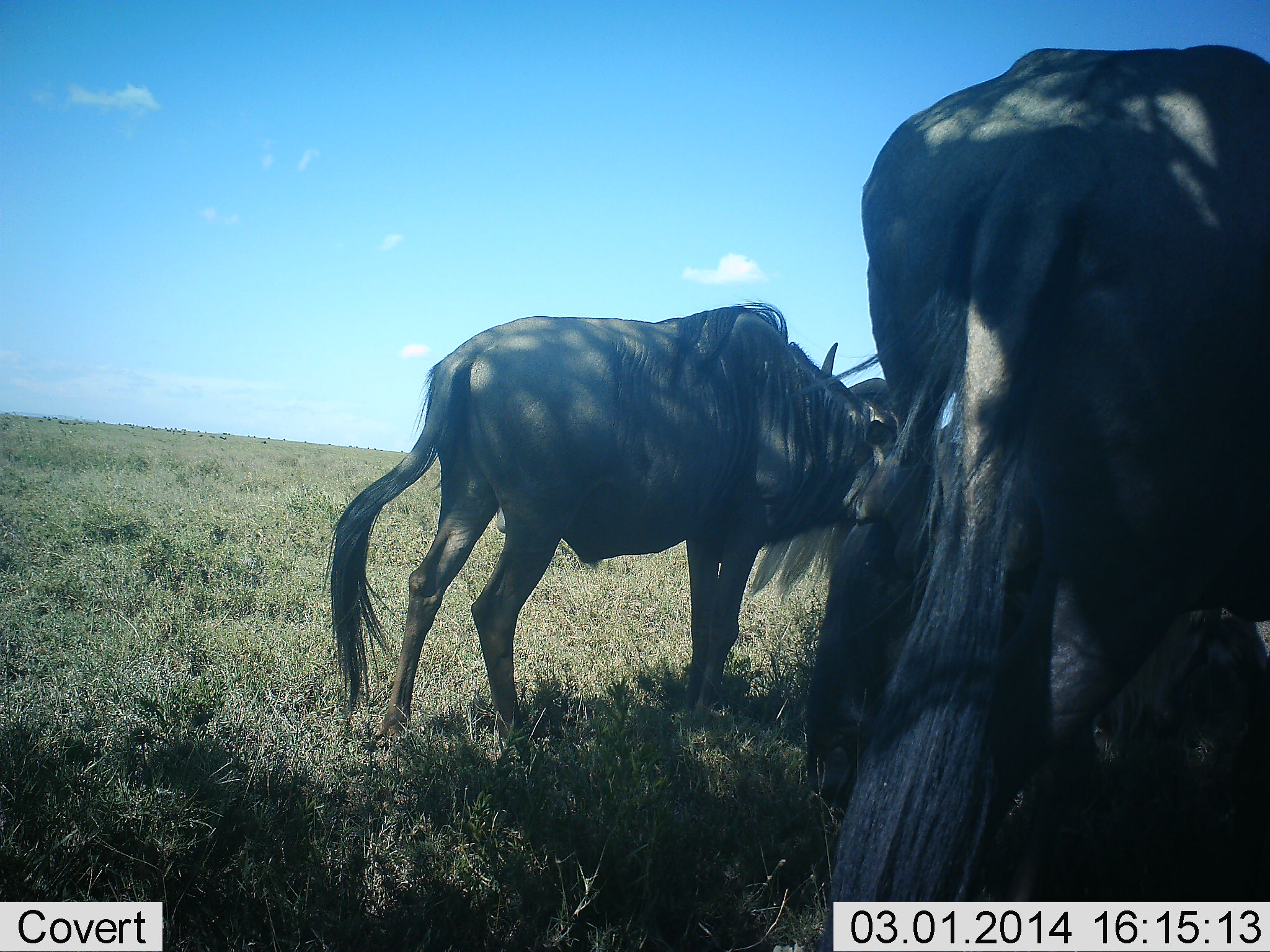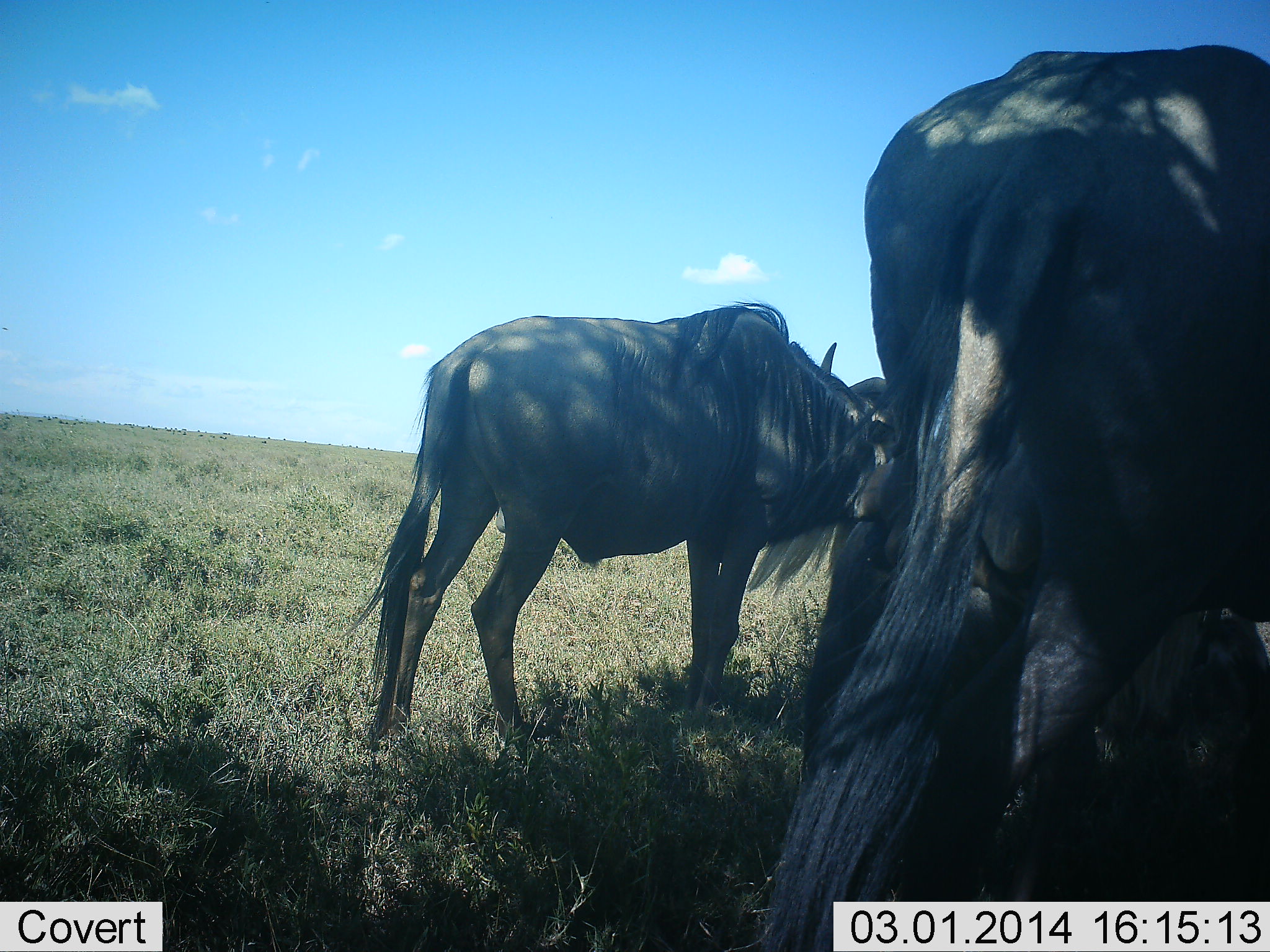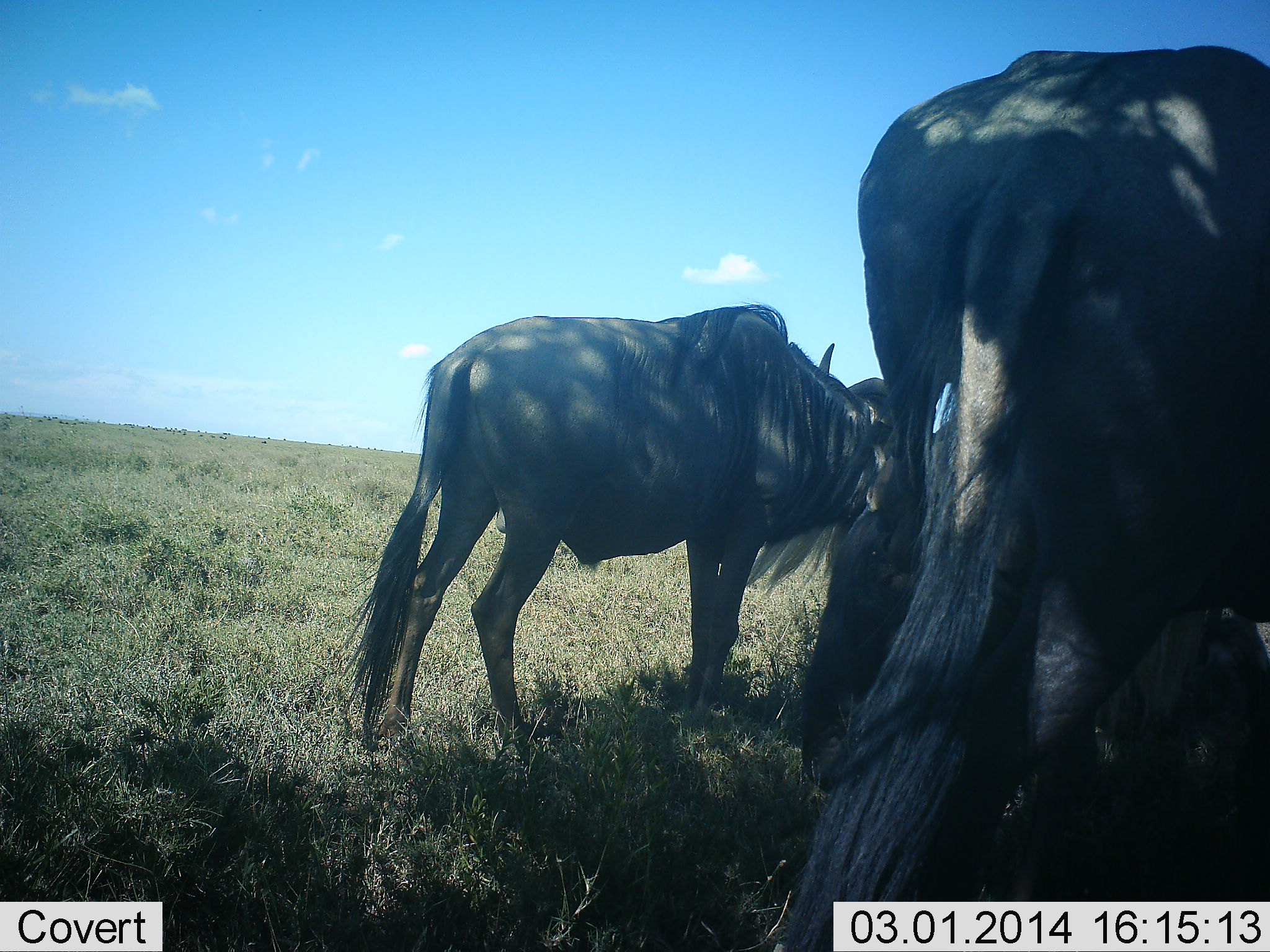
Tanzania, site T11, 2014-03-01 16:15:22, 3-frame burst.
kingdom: Animalia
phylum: Chordata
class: Mammalia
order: Artiodactyla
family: Bovidae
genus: Connochaetes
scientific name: Connochaetes taurinus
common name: blue wildebeest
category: wildebeest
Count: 3.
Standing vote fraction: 83%.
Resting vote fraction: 25%.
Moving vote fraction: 3%.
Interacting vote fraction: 0%.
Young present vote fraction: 3%.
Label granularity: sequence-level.